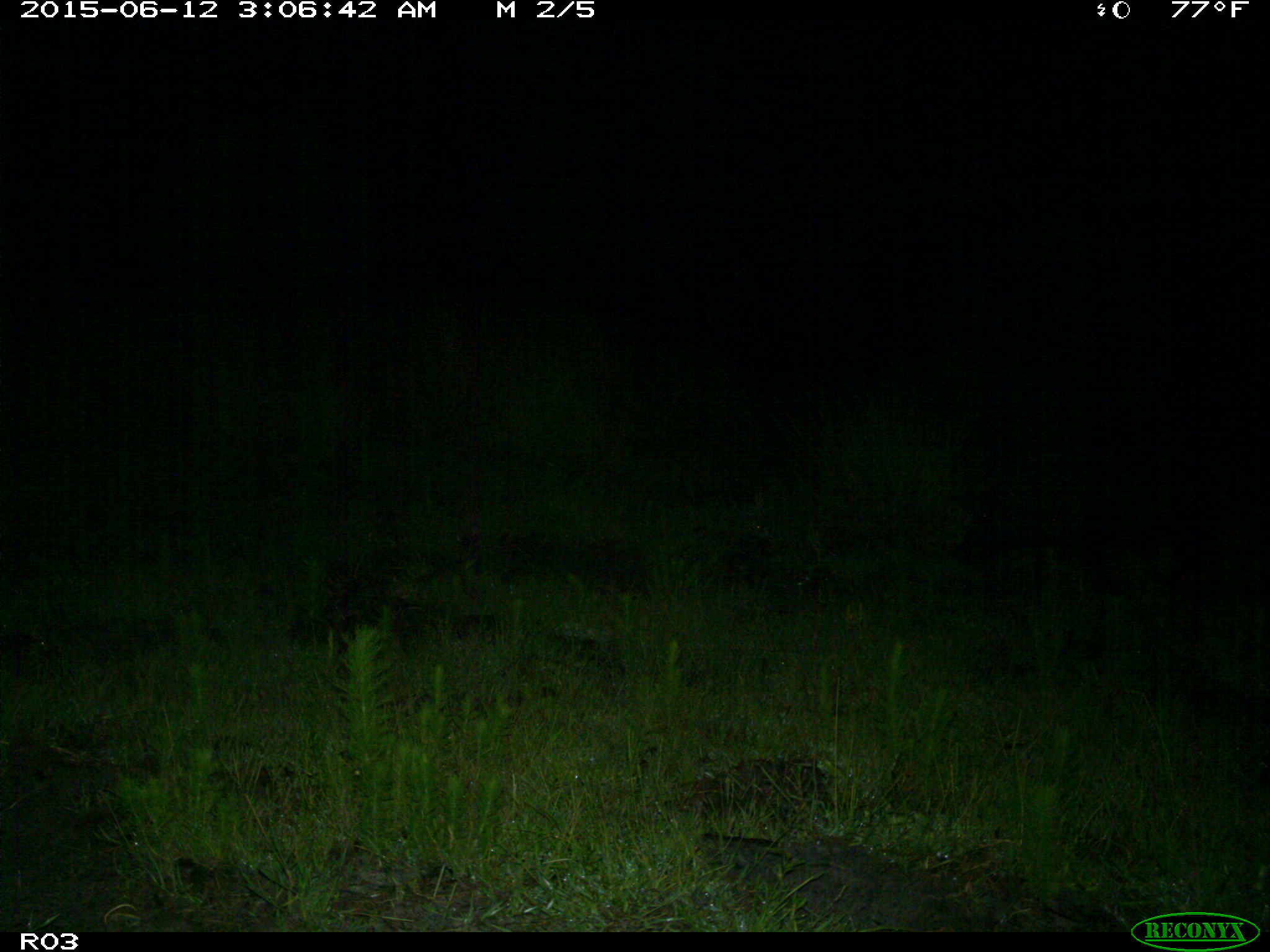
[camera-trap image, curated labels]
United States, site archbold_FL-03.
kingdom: Animalia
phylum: Chordata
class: Mammalia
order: Artiodactyla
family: Suidae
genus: Sus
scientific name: Sus scrofa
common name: wild boar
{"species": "Sus scrofa (wild boar)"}